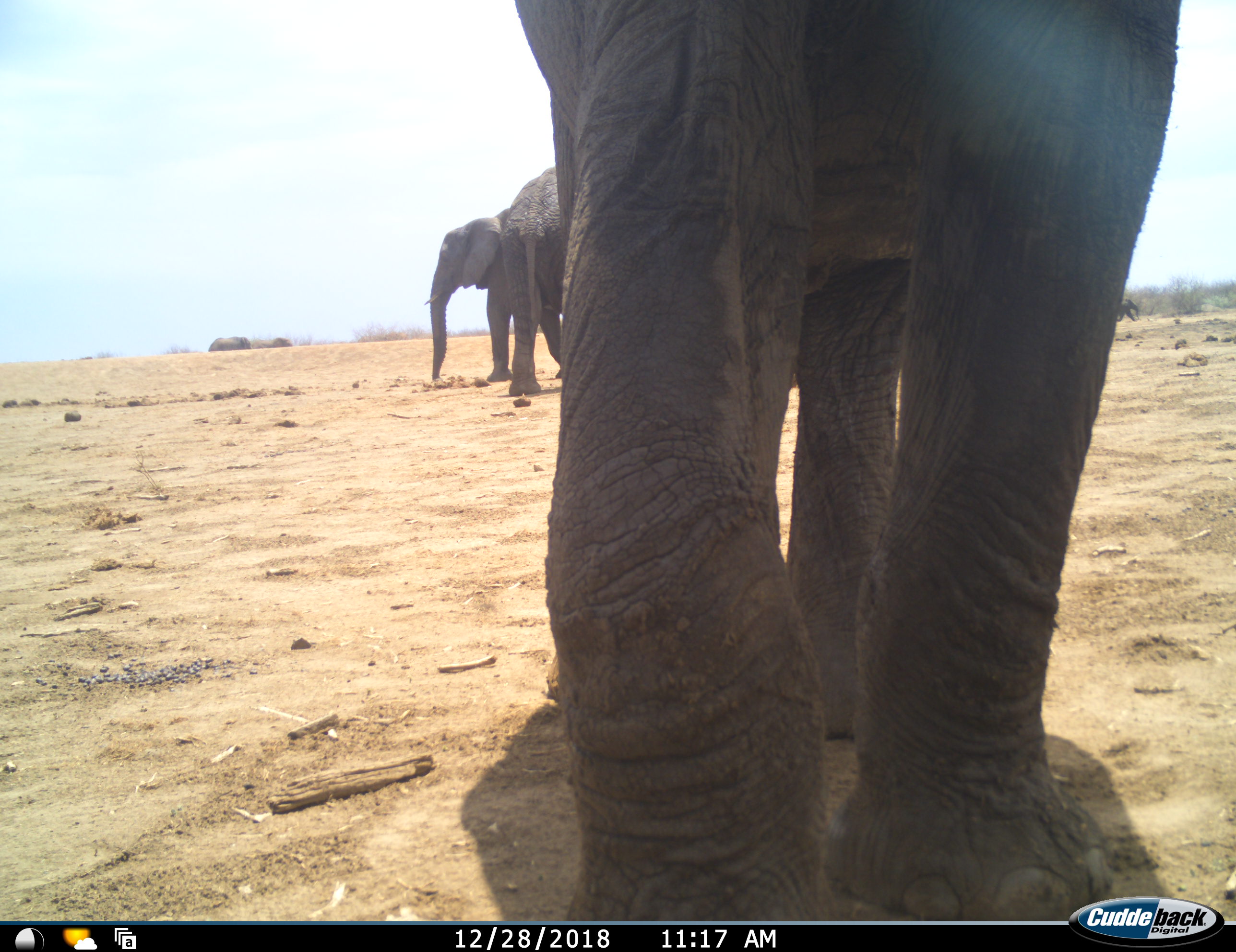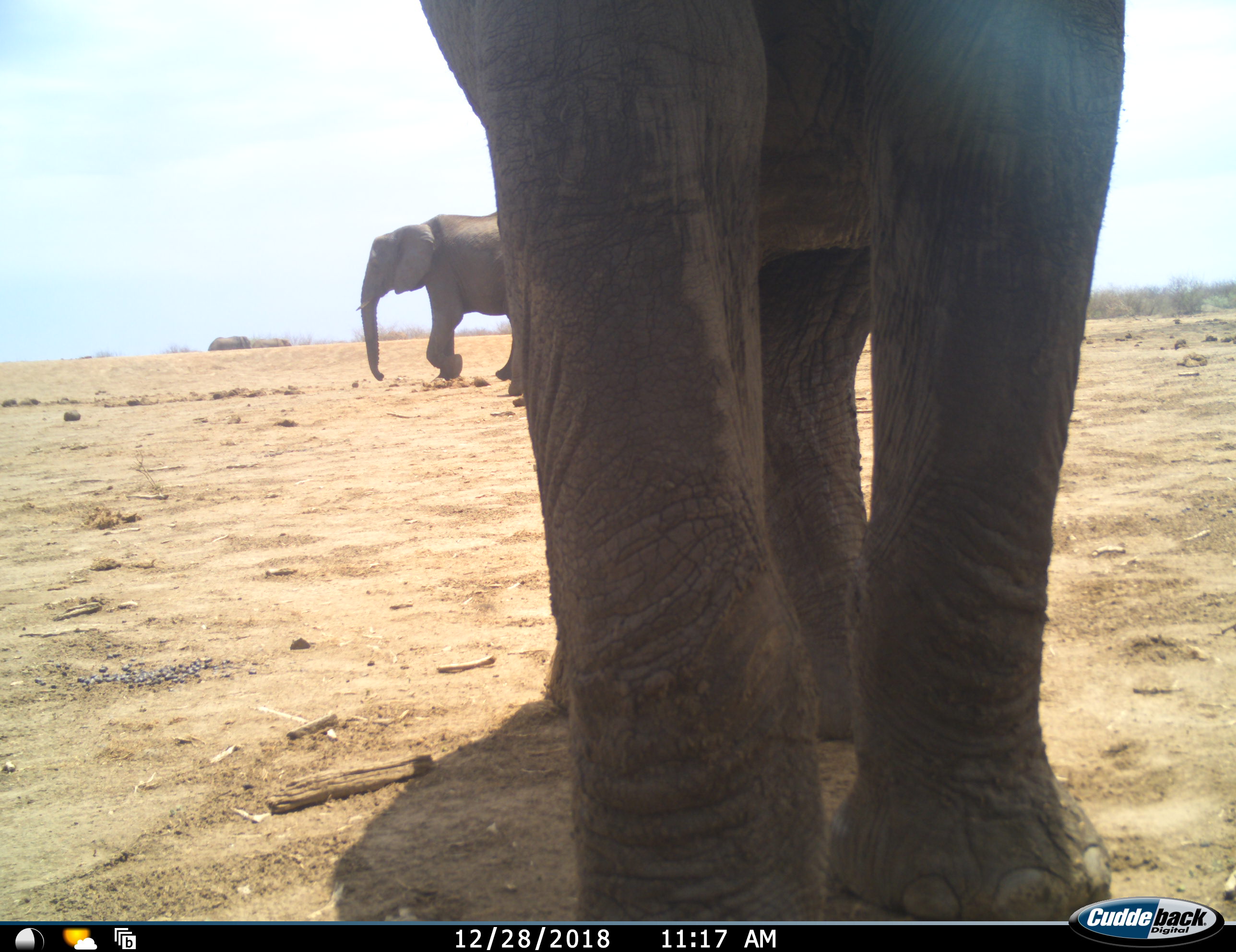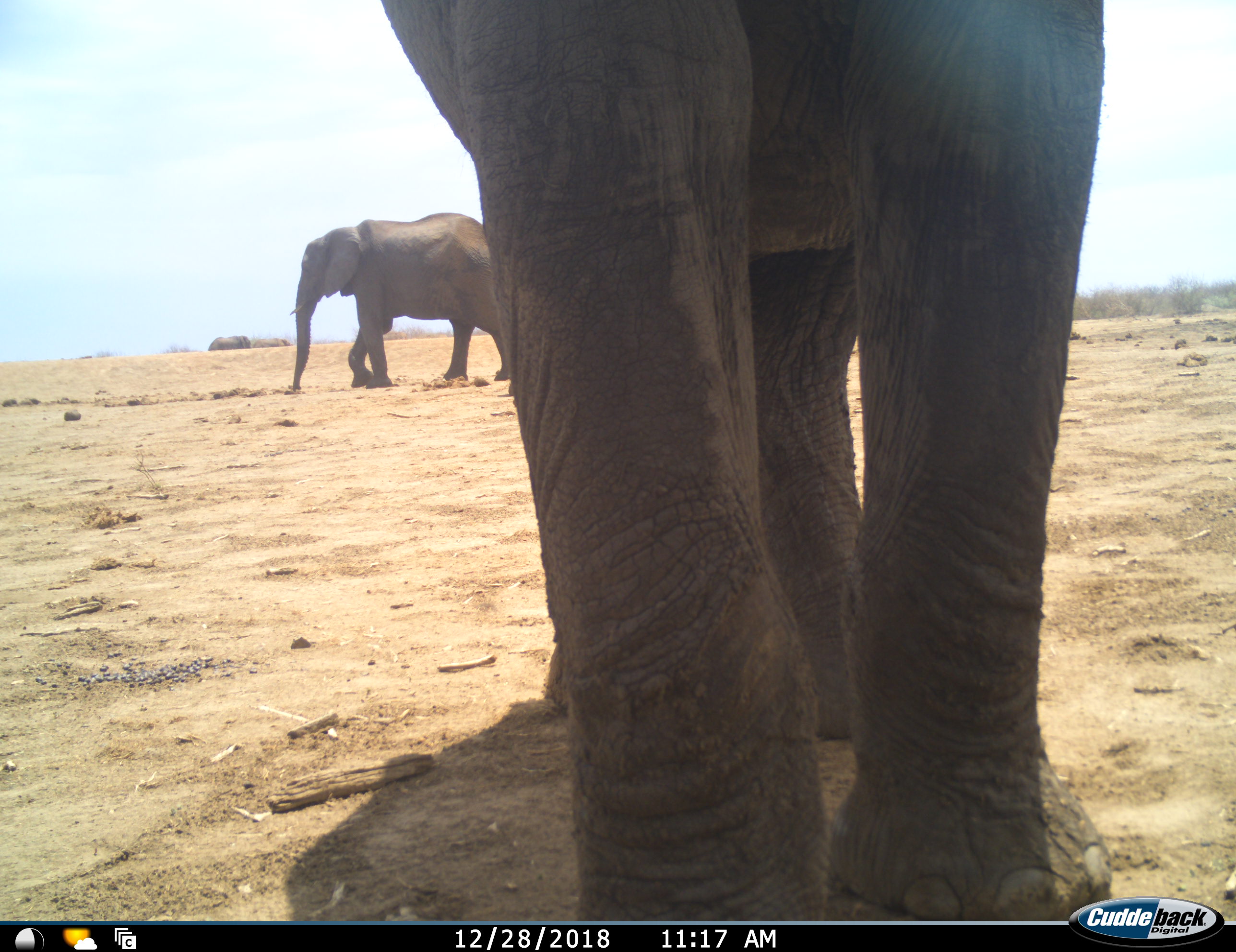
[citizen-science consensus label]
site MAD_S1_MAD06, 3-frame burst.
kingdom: Animalia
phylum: Chordata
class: Mammalia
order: Proboscidea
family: Elephantidae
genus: Loxodonta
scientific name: Loxodonta africana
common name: african bush elephant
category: elephant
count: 4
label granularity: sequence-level